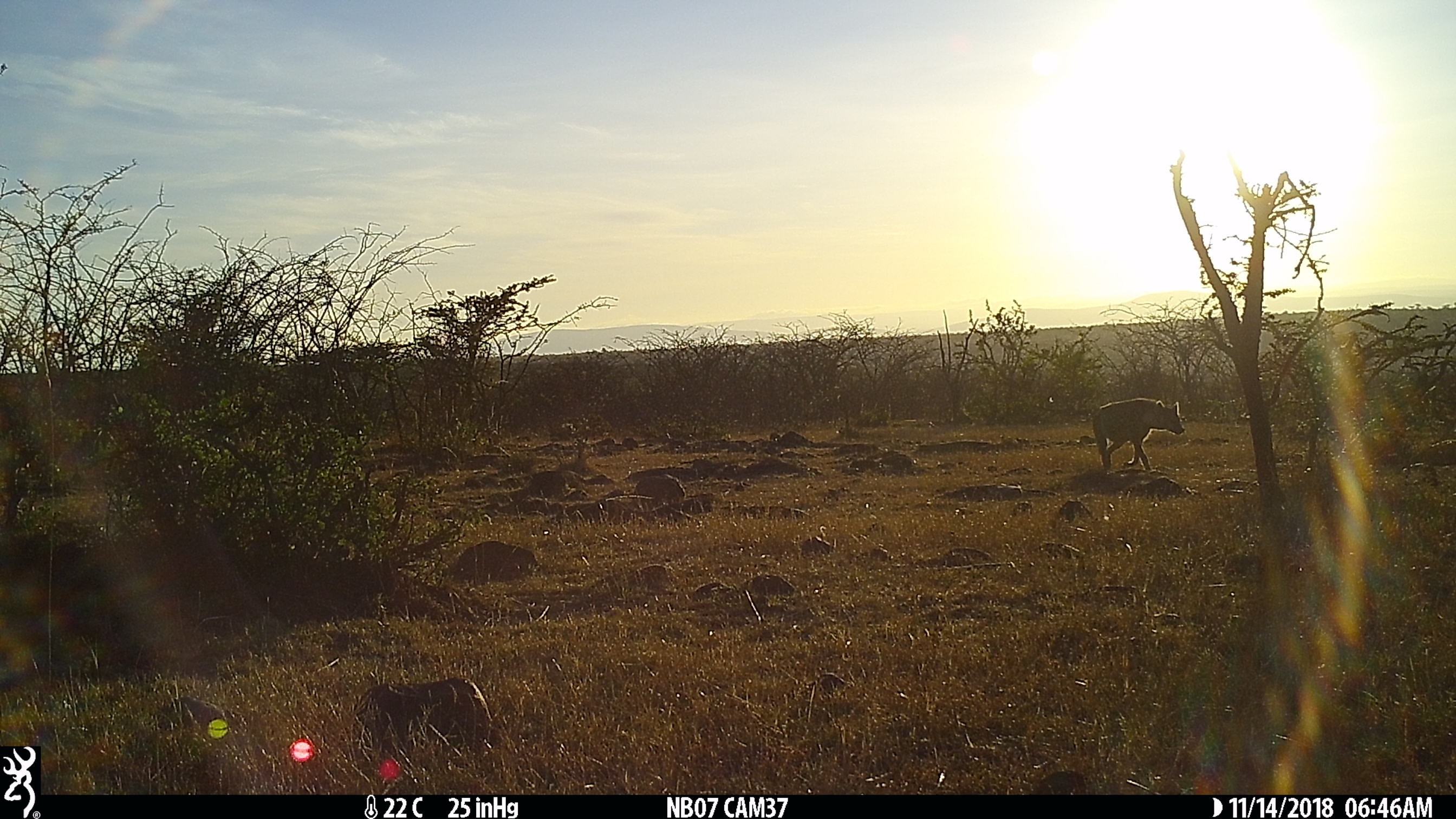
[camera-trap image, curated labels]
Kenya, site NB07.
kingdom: Animalia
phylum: Chordata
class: Mammalia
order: Carnivora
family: Hyaenidae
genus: Crocuta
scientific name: Crocuta crocuta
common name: spotted hyena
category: hyena spotted